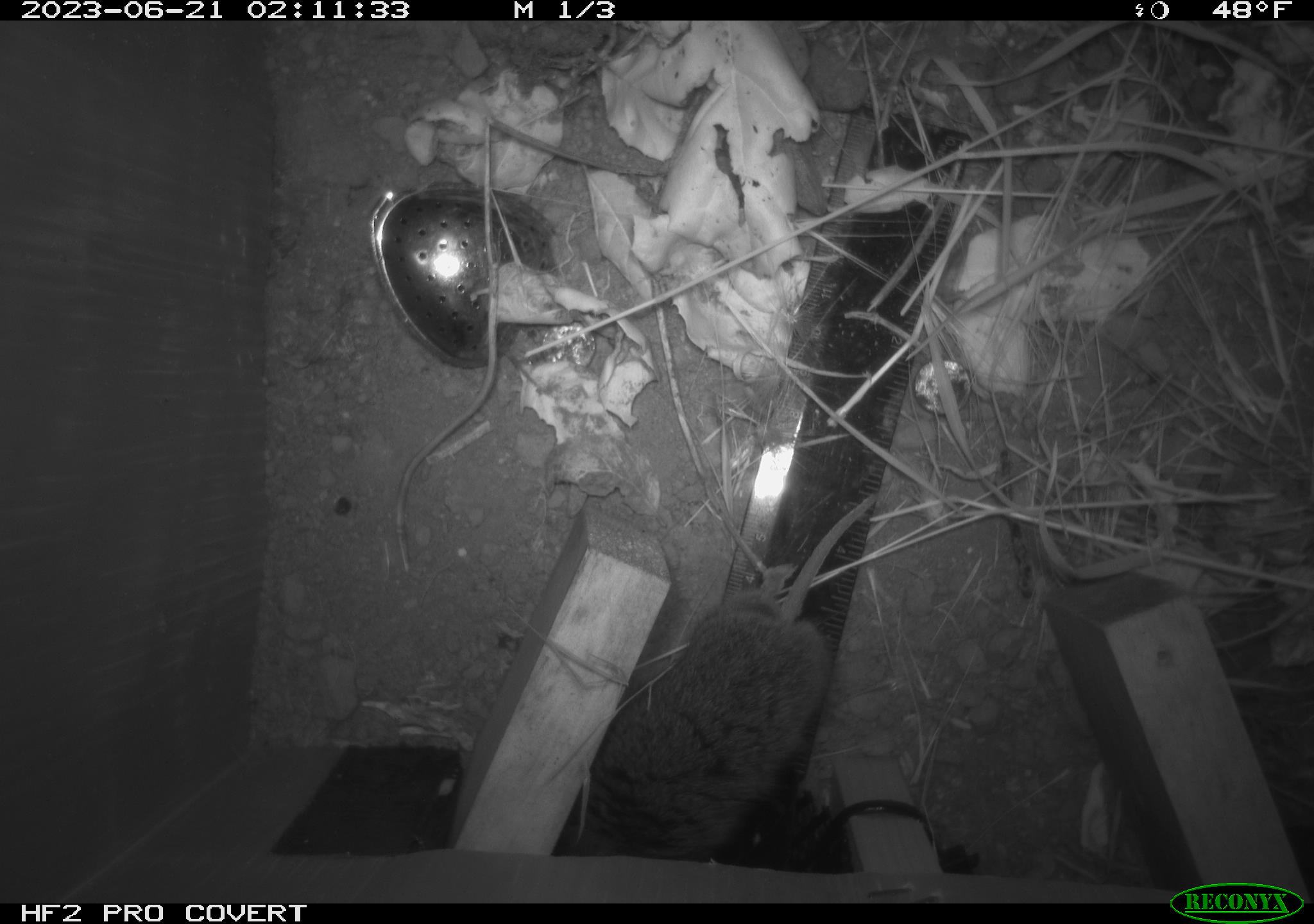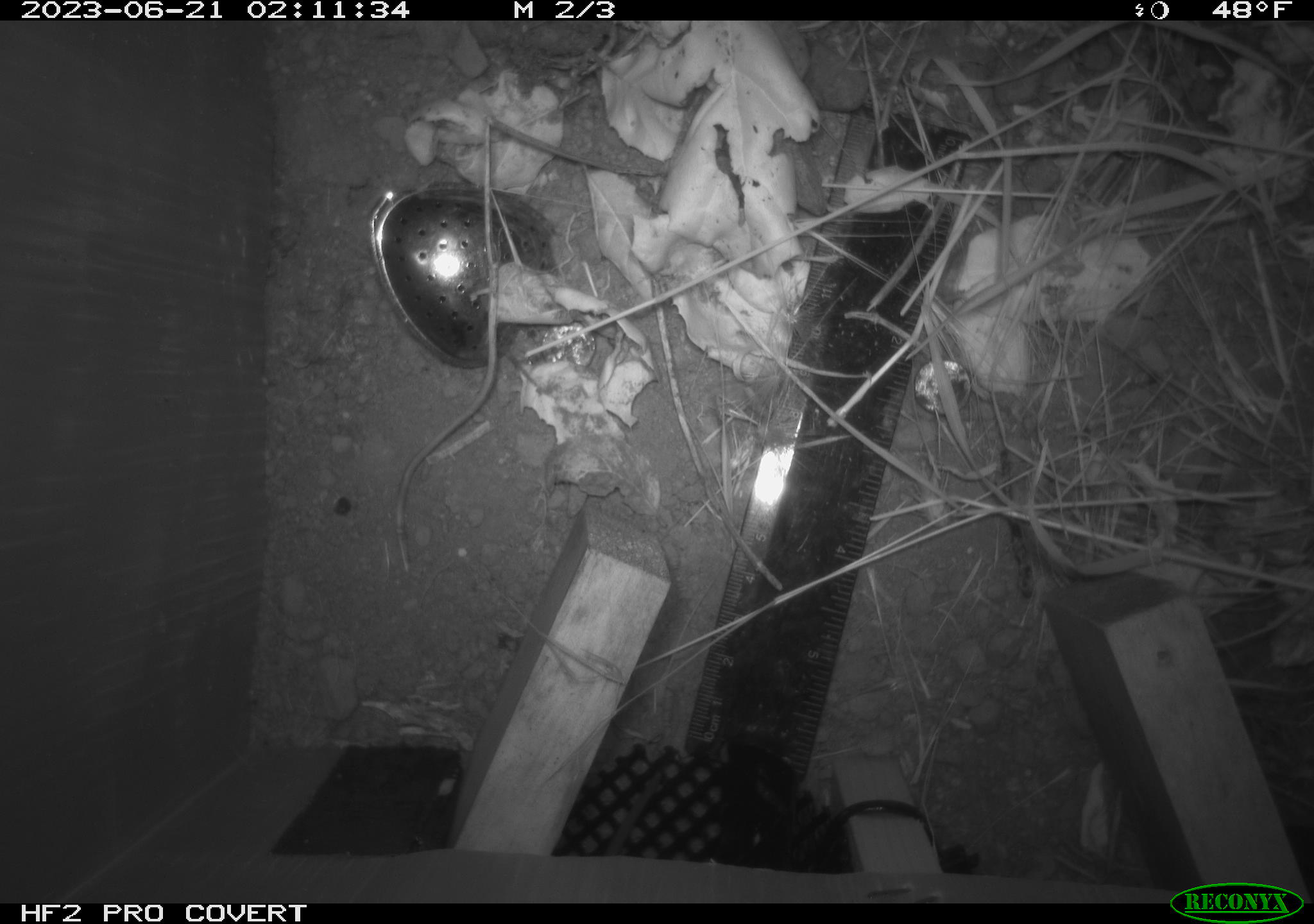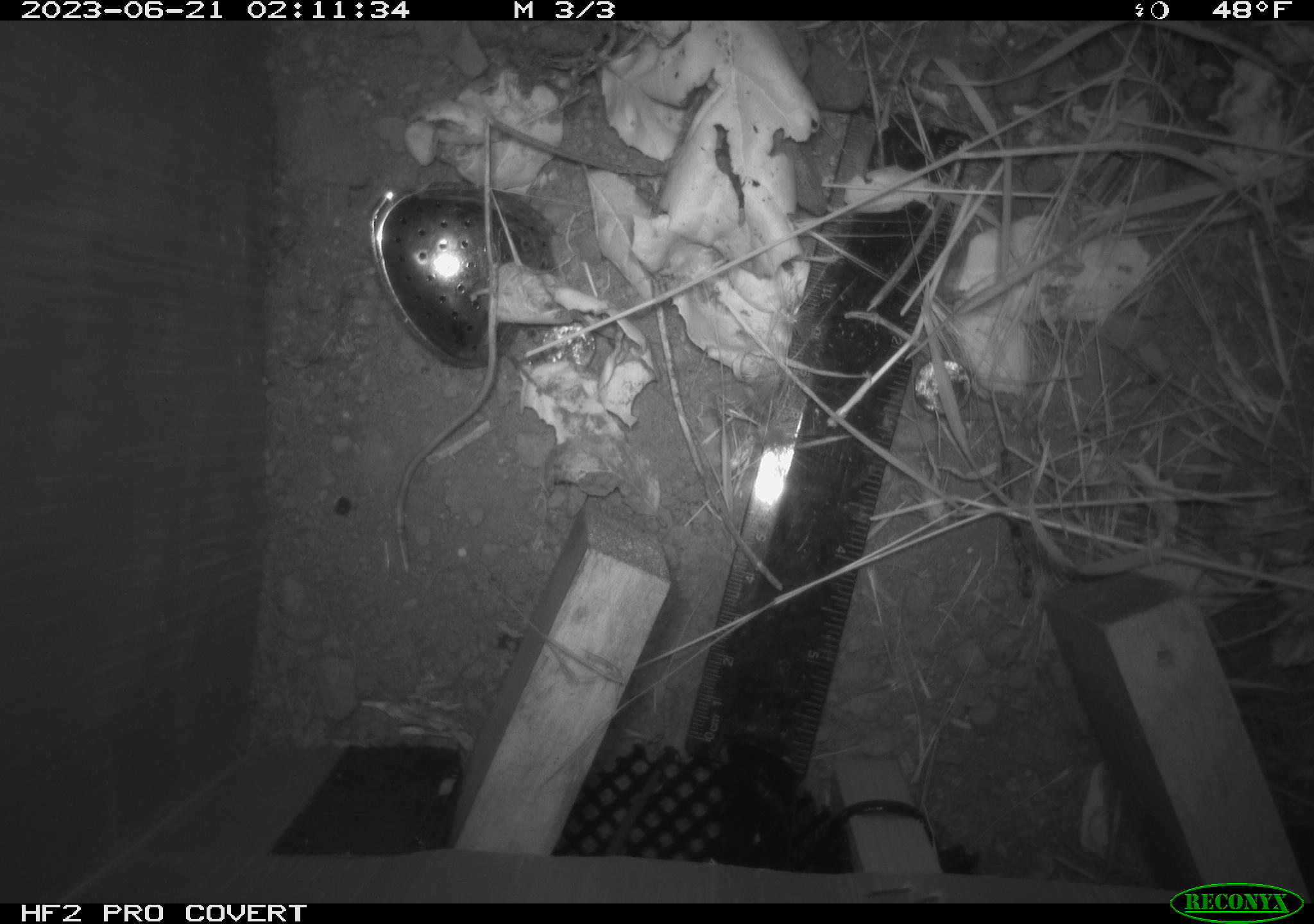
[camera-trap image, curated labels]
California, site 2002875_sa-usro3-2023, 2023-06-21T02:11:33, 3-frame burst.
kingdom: Animalia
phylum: Chordata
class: Mammalia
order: Rodentia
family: Cricetidae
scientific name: Arvicolinae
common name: voles, lemmings, and muskrats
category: arvicolinae subfamily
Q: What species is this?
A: Arvicolinae subfamily (voles, lemmings, and muskrats) (Arvicolinae).